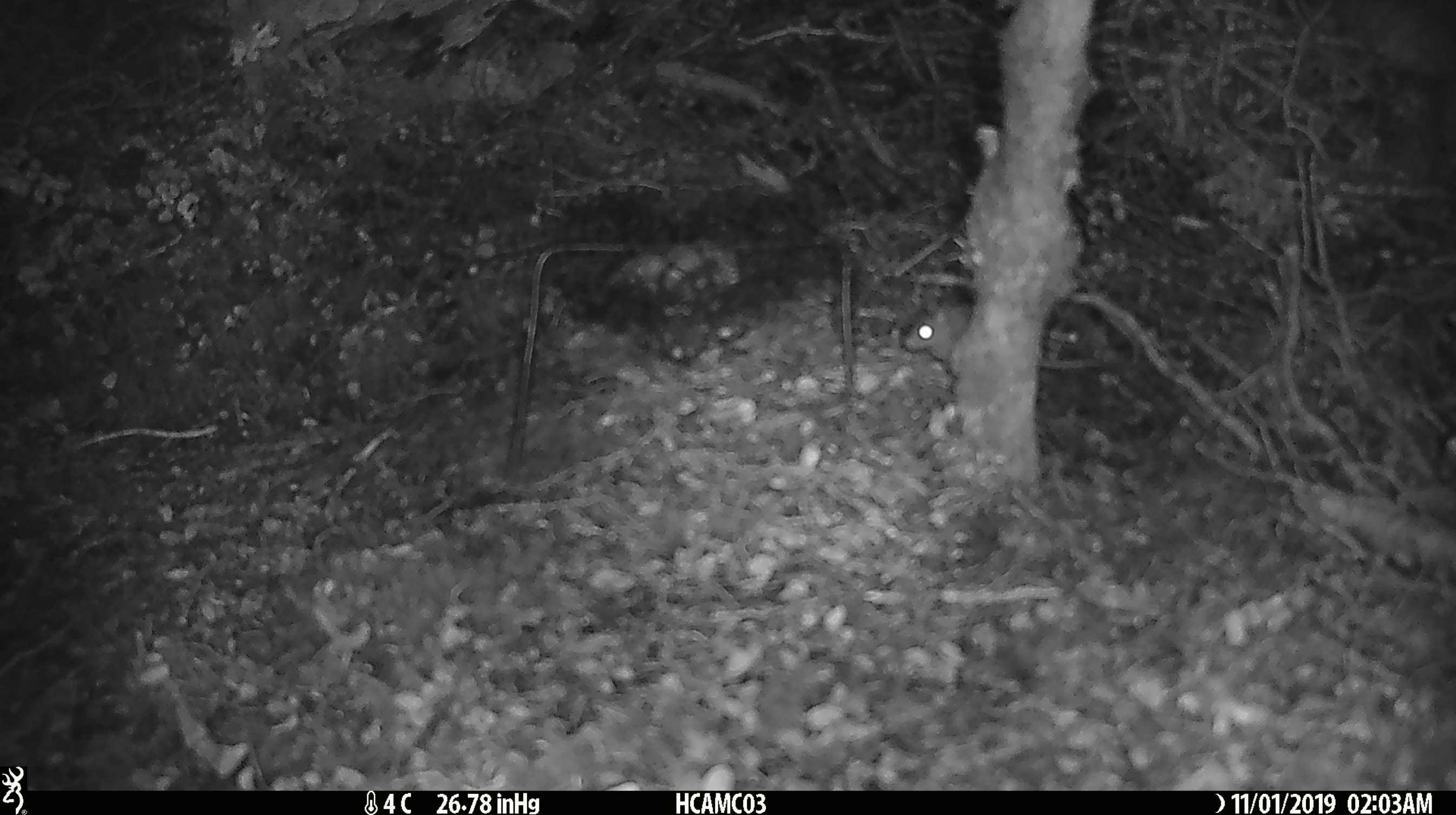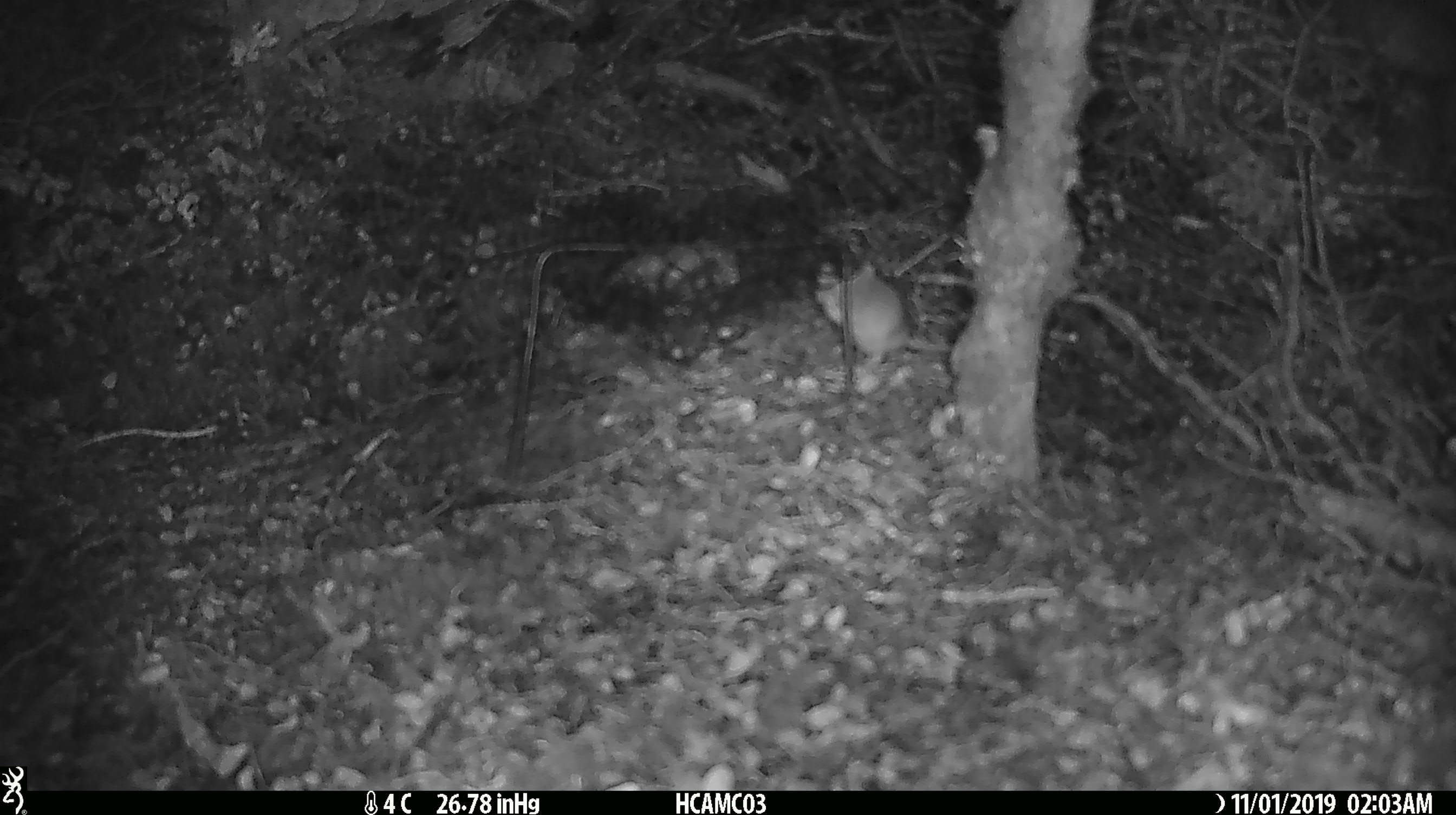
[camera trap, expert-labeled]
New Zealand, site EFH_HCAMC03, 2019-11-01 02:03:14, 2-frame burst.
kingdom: Animalia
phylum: Chordata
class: Mammalia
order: Rodentia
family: Muridae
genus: Mus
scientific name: Mus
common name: mouse